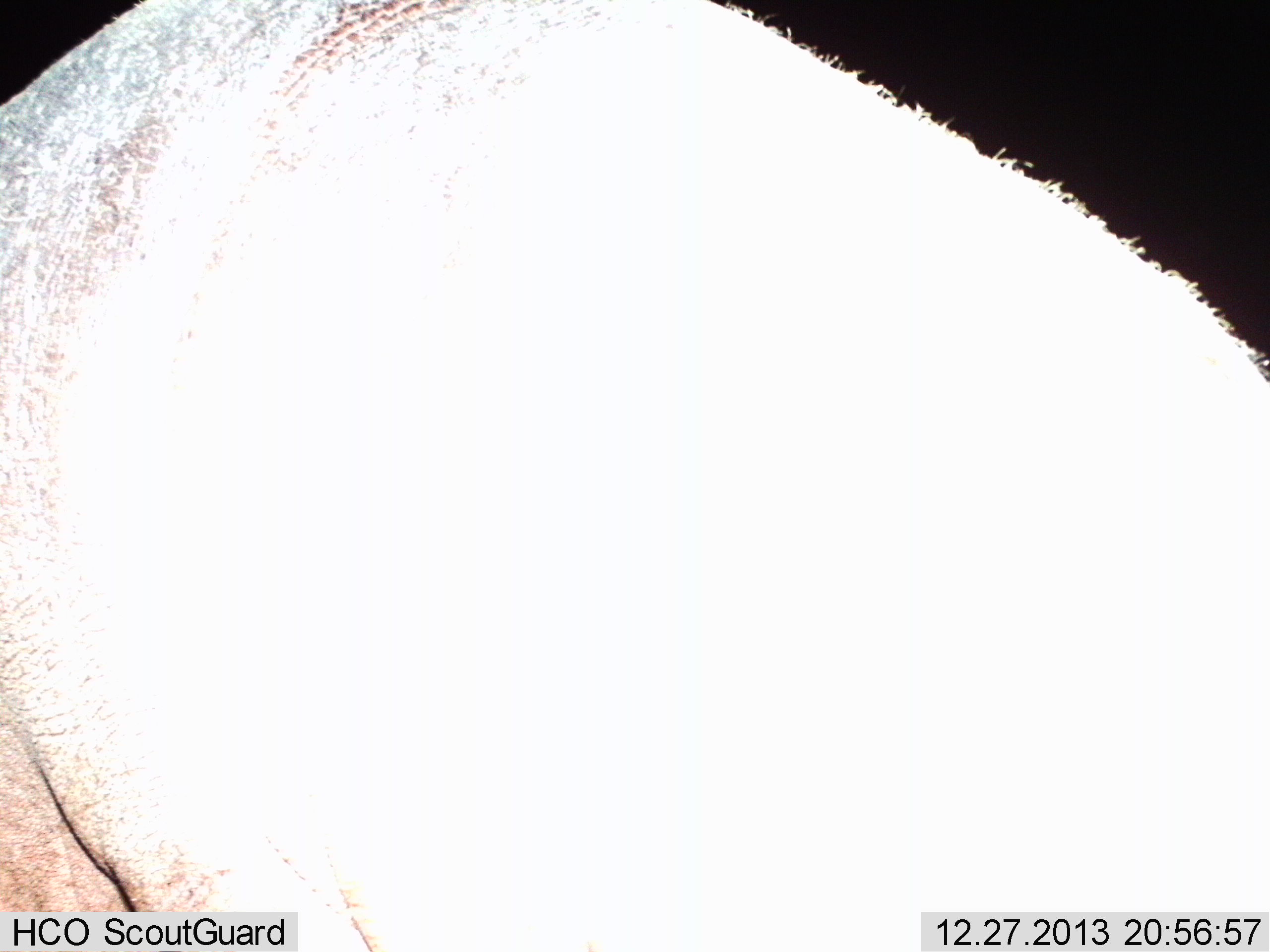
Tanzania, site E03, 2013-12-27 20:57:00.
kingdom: Animalia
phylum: Chordata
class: Mammalia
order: Artiodactyla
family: Hippopotamidae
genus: Hippopotamus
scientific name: Hippopotamus amphibius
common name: hippopotamus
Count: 1.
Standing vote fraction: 80%.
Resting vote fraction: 0%.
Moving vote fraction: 20%.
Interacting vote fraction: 0%.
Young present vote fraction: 0%.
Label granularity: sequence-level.